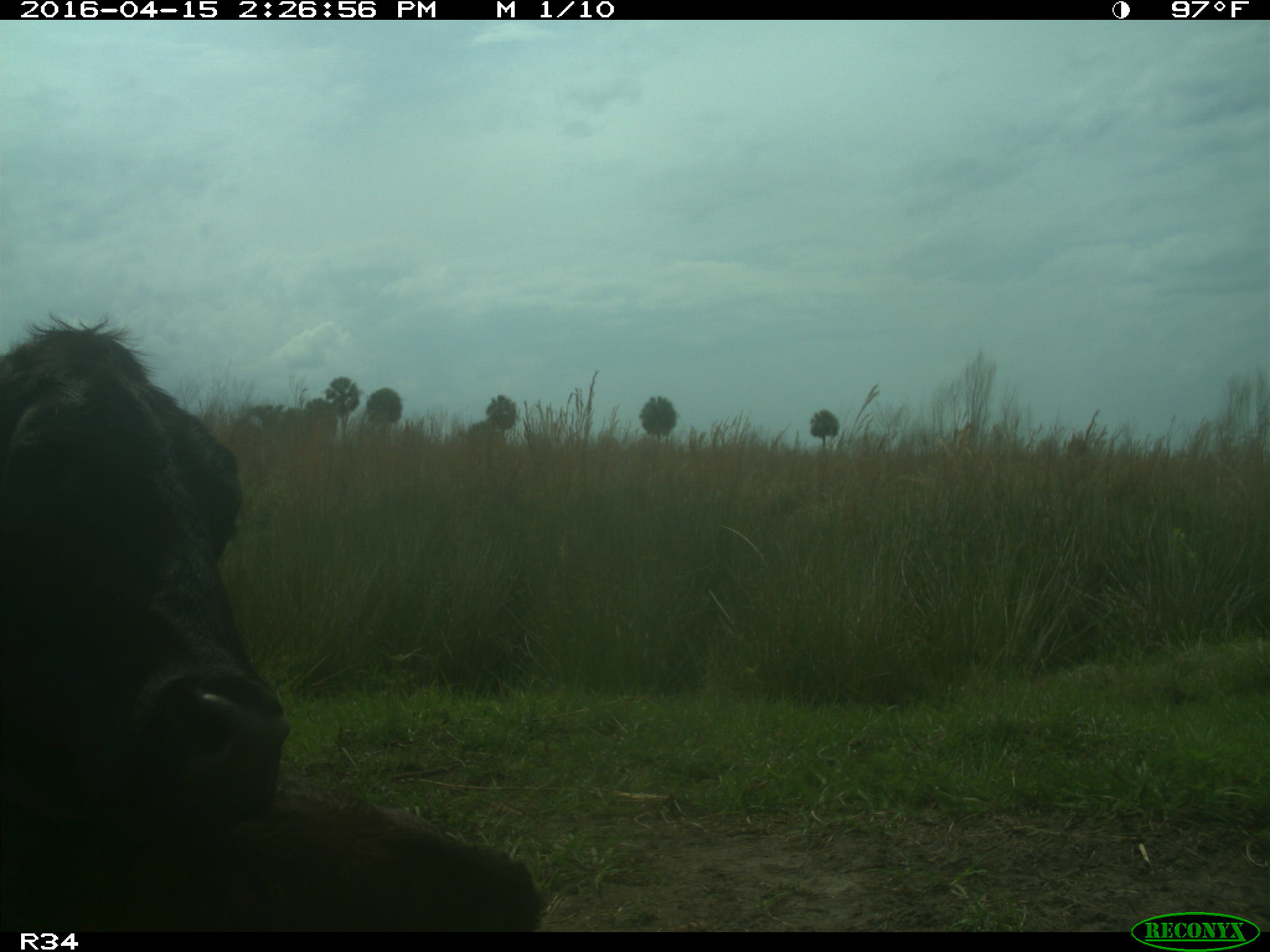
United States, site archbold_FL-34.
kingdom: Animalia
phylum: Chordata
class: Mammalia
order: Artiodactyla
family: Bovidae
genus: Bos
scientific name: Bos taurus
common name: domestic cow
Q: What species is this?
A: Bos taurus (domestic cow).